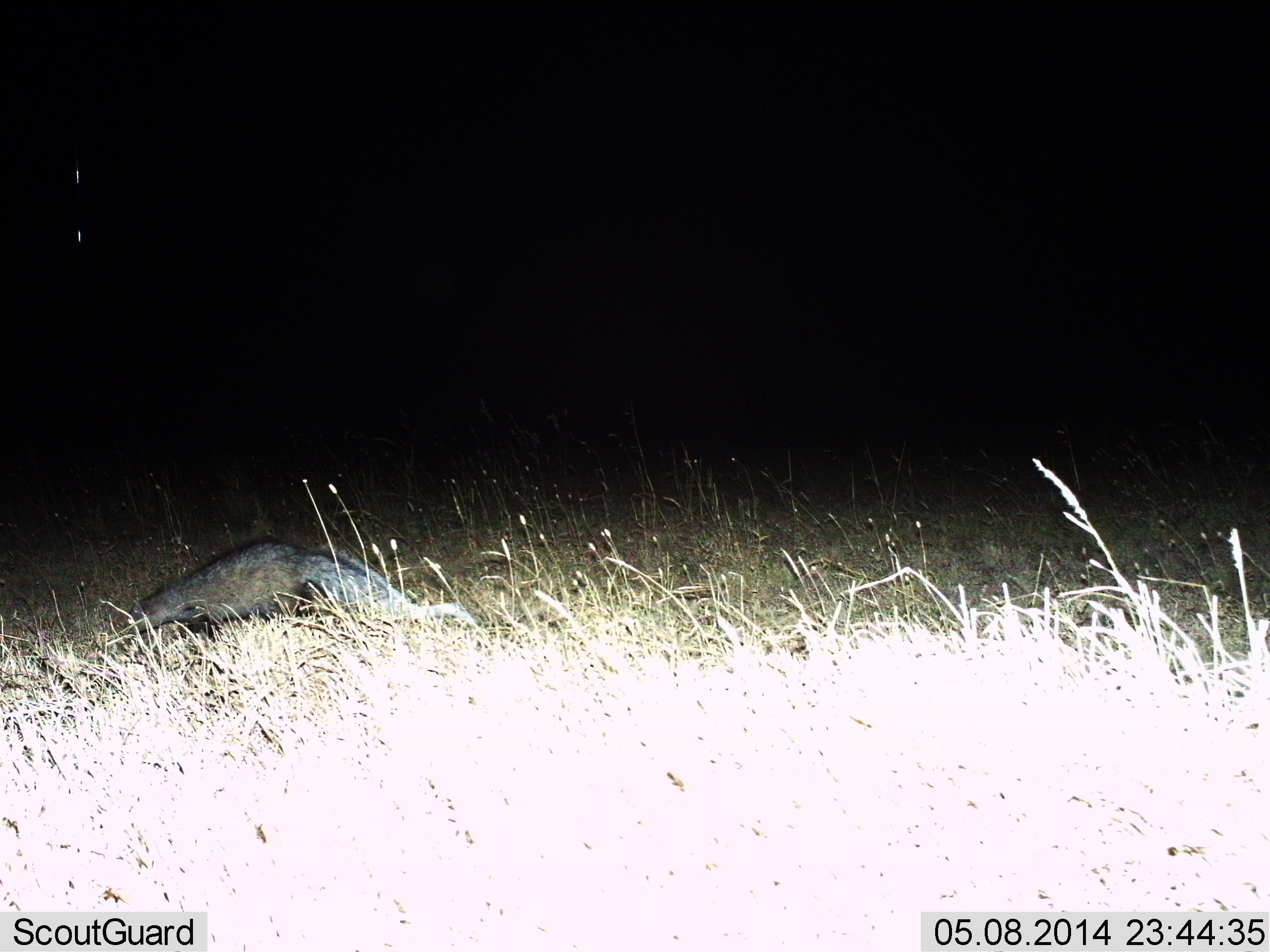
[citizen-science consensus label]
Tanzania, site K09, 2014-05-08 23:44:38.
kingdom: Animalia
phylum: Chordata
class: Mammalia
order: Carnivora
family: Mustelidae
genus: Mellivora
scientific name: Mellivora capensis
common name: honey badger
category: honeybadger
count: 1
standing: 25%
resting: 25%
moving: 50%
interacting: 0%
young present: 0%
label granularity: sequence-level